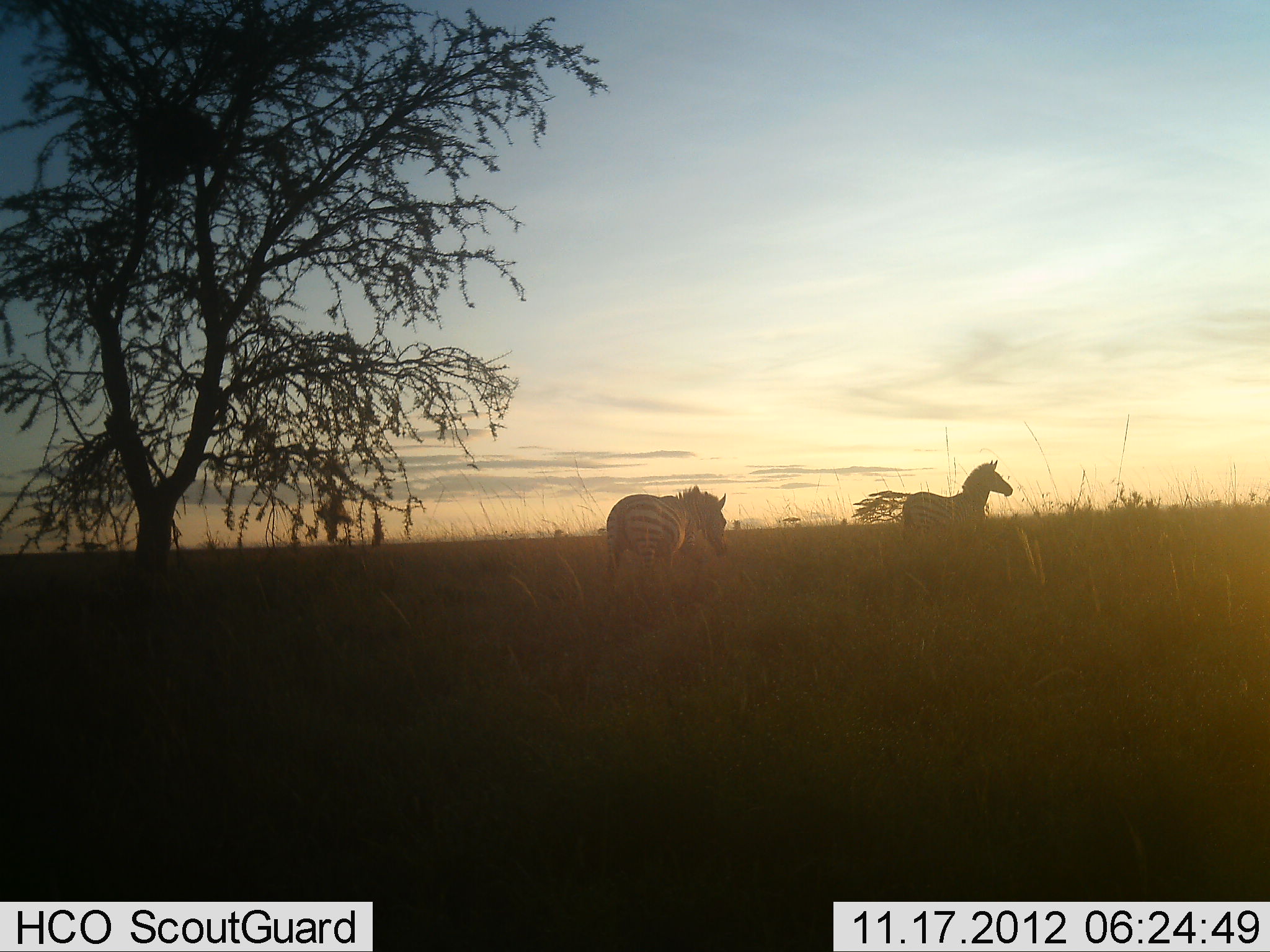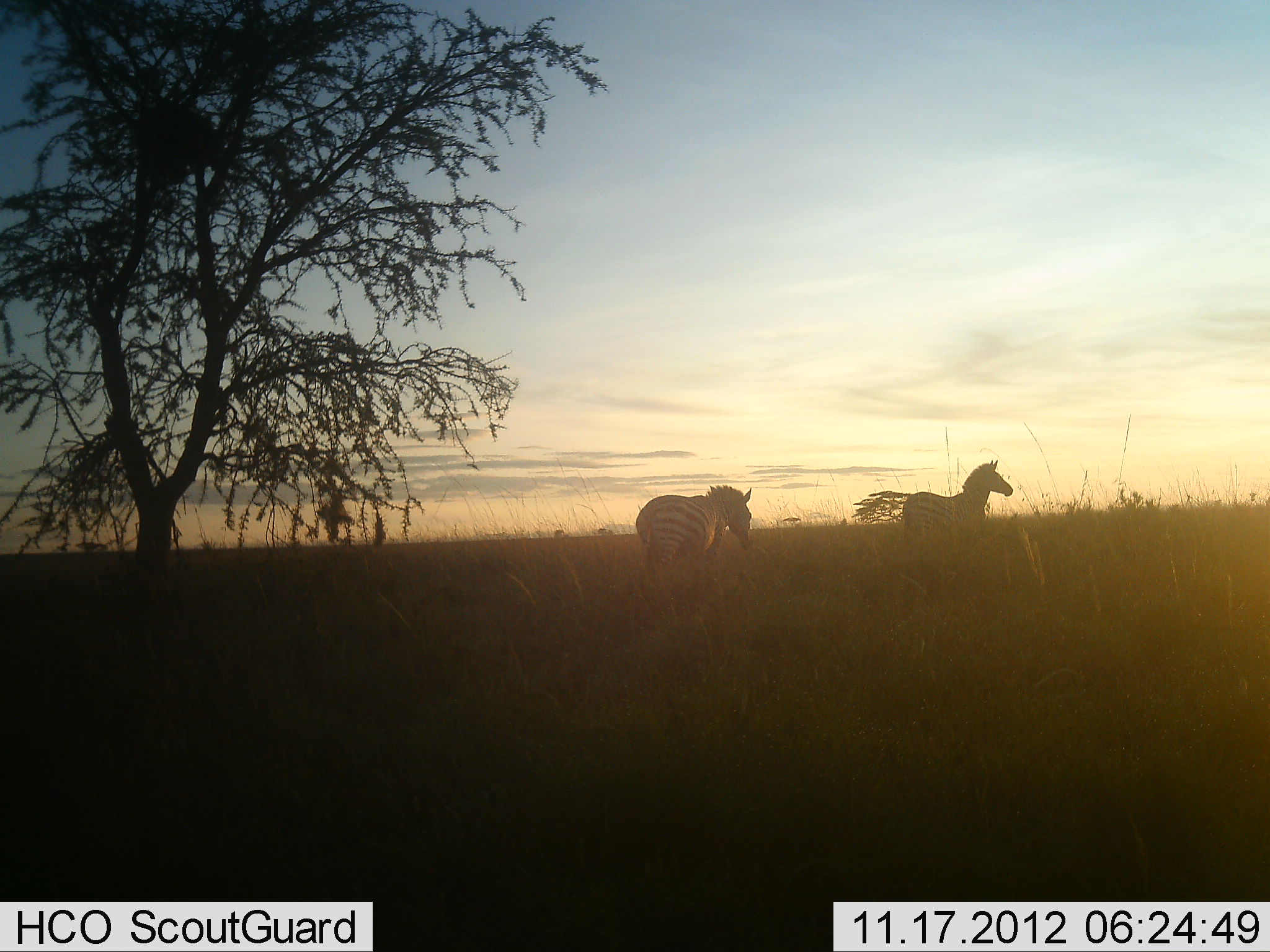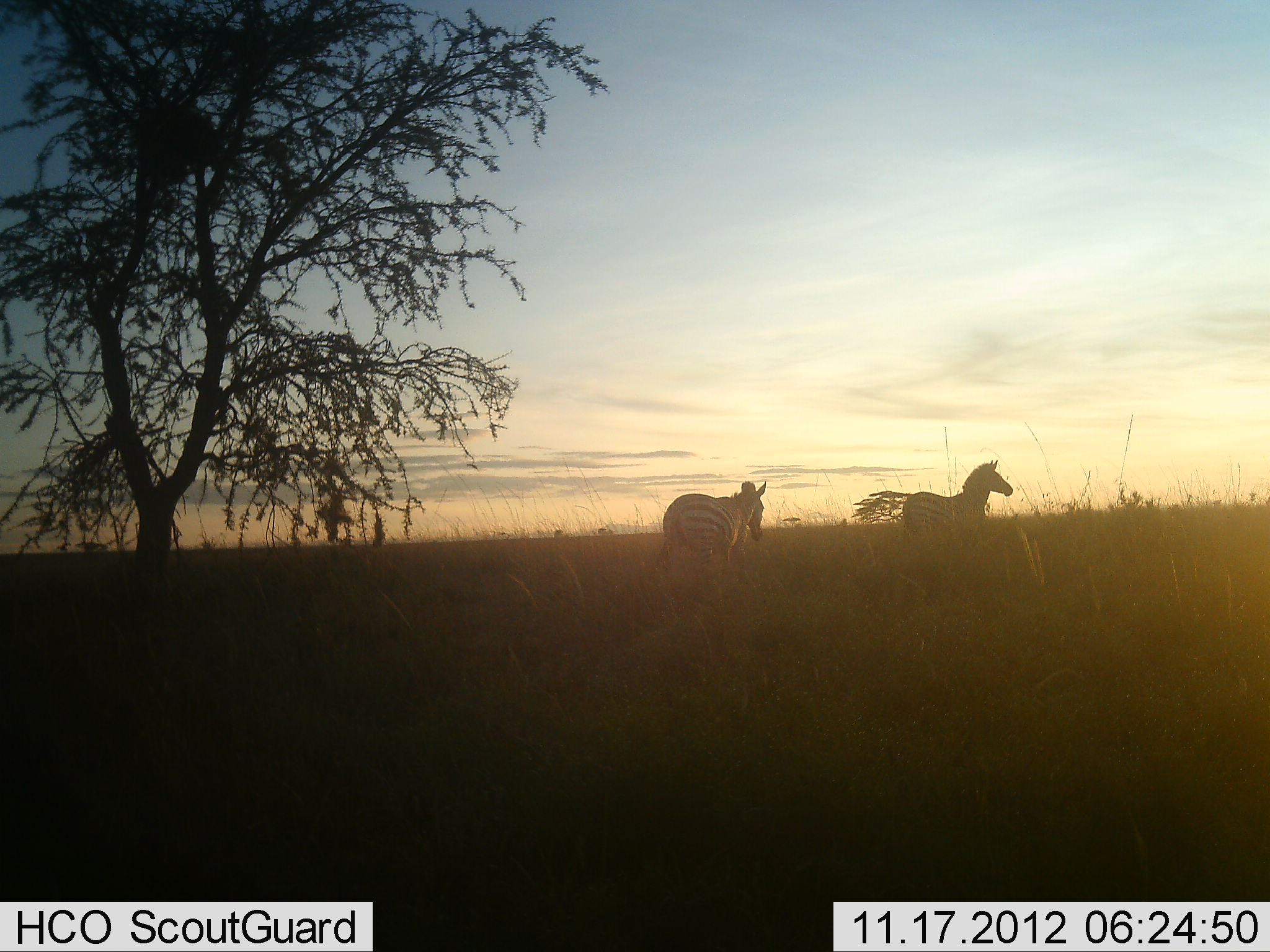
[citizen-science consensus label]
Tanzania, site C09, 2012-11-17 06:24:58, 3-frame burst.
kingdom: Animalia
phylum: Chordata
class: Mammalia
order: Perissodactyla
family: Equidae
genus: Equus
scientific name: Equus quagga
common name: plains zebra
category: zebra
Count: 2.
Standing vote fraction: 90%.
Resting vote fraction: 0%.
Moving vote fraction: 80%.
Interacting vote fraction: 0%.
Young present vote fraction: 0%.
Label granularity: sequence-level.